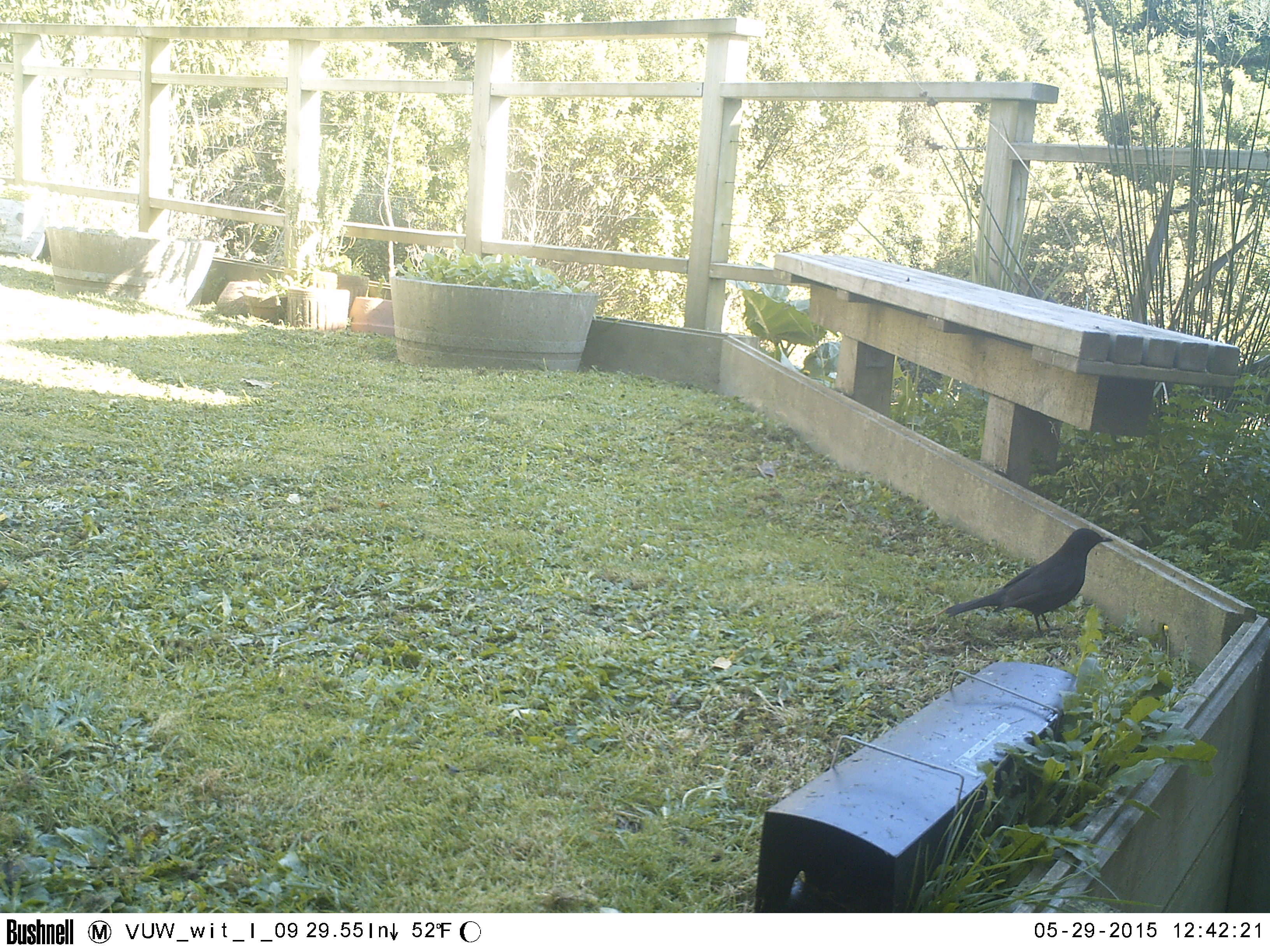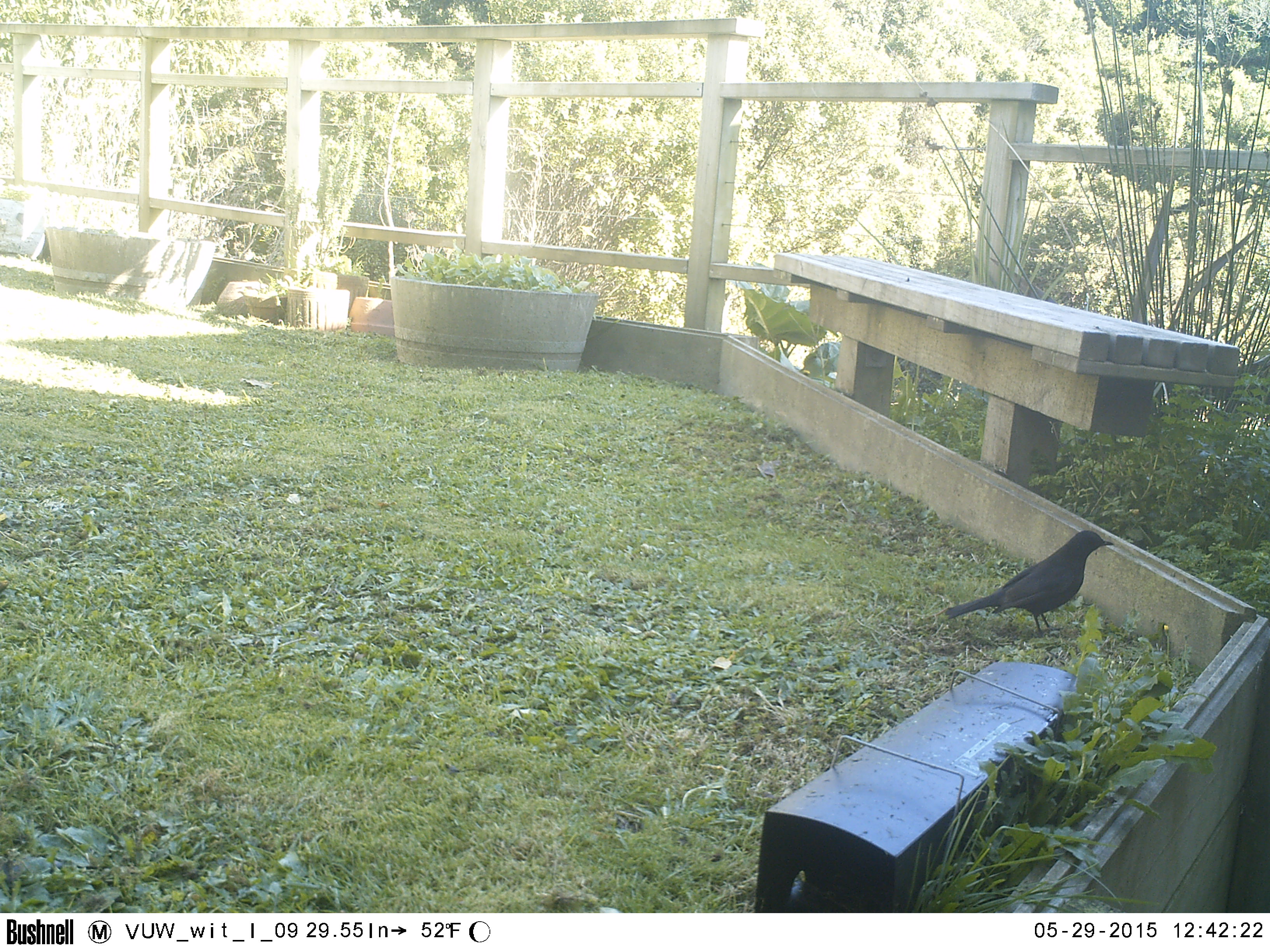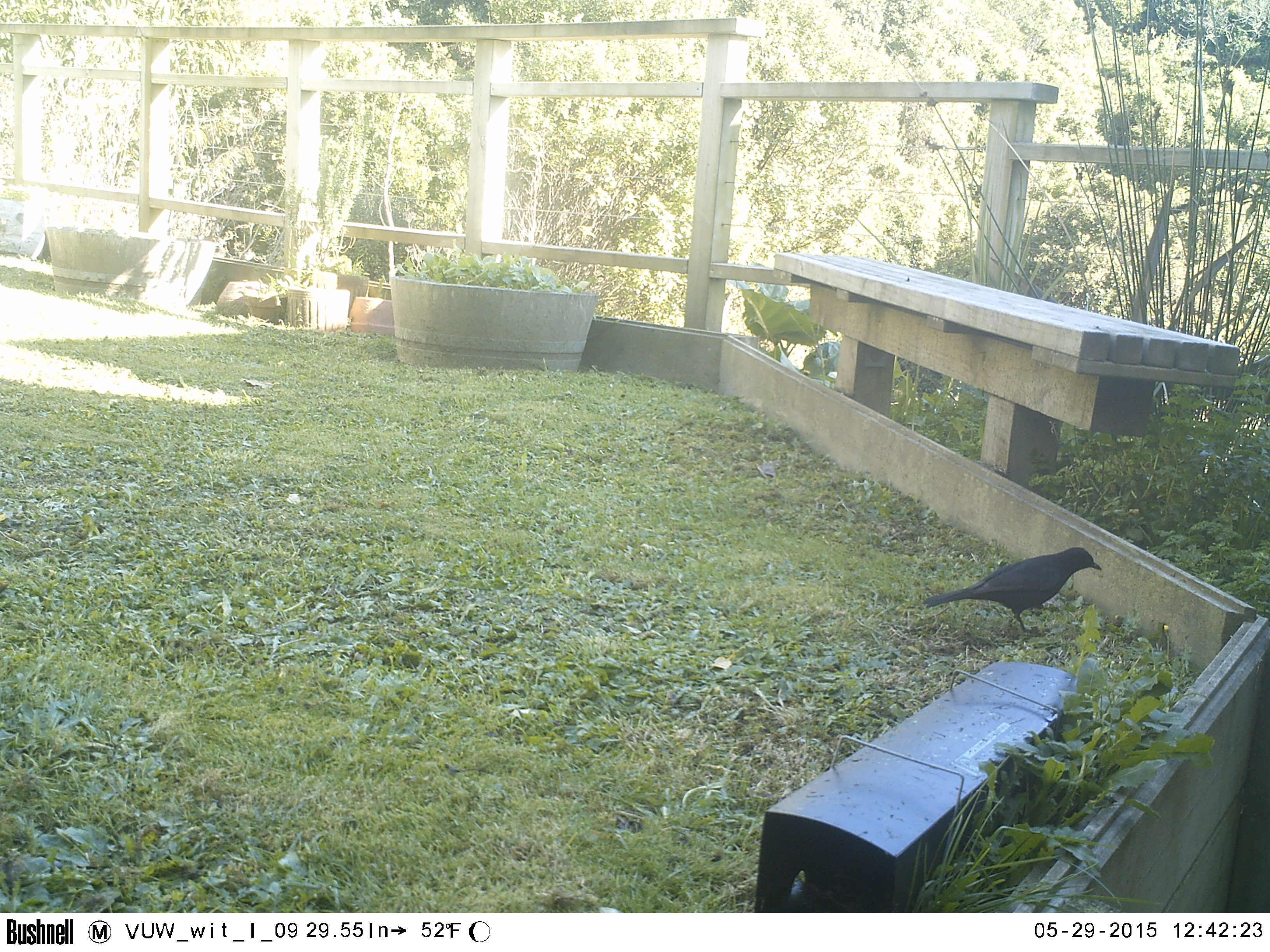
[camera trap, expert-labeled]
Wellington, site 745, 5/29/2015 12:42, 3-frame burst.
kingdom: Animalia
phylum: Chordata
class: Aves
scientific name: Aves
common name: bird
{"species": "bird (Aves)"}